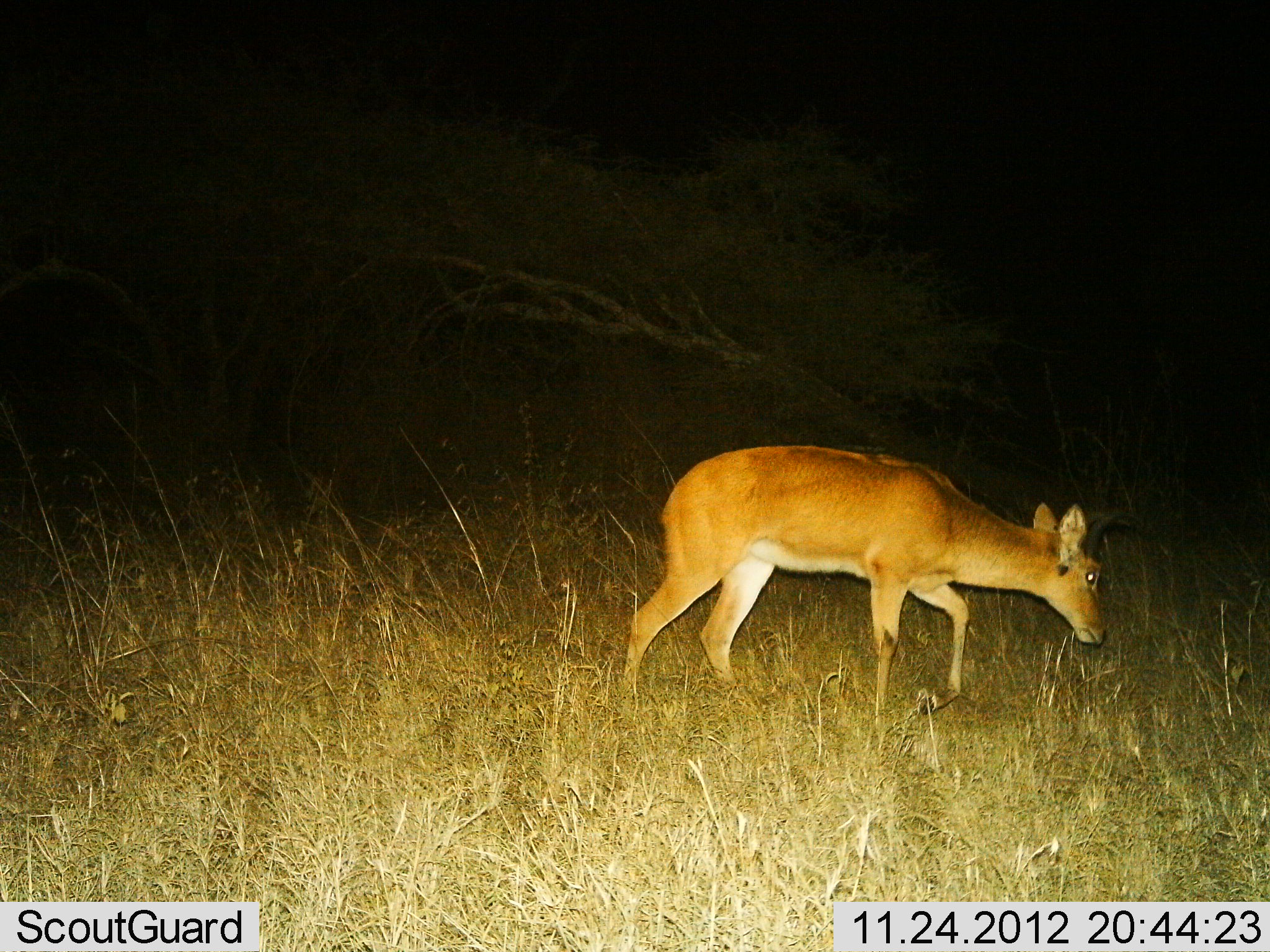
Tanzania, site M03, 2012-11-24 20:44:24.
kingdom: Animalia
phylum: Chordata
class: Mammalia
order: Artiodactyla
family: Bovidae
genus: Redunca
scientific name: Redunca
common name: reedbuck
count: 1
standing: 45%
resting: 0%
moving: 27%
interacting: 0%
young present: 0%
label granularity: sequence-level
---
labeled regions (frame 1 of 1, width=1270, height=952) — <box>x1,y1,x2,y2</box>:
animal: <box>621,443,1137,714</box>